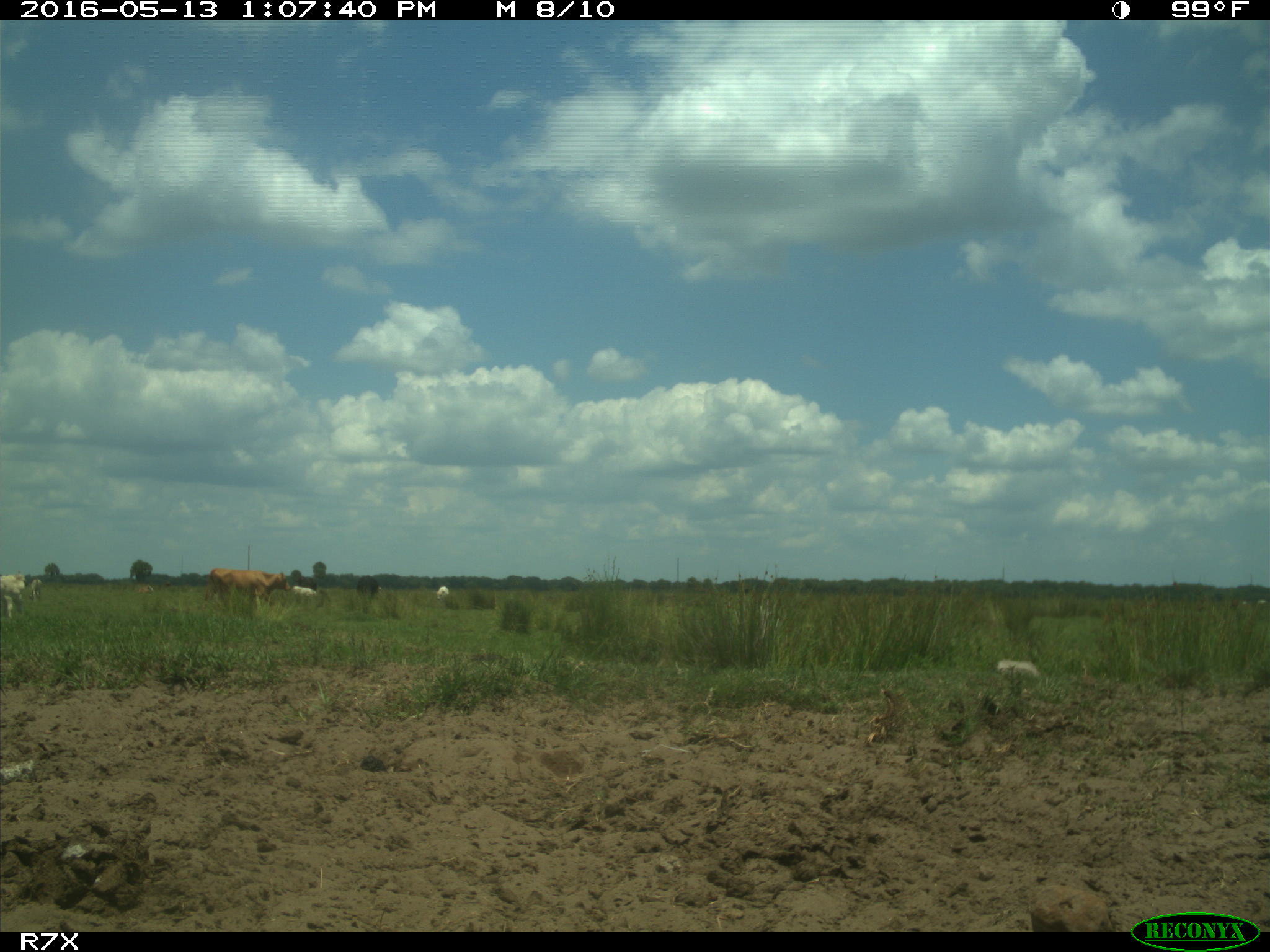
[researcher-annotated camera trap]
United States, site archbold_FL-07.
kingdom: Animalia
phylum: Chordata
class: Mammalia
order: Artiodactyla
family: Bovidae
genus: Bos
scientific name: Bos taurus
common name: domestic cow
Bos taurus (domestic cow).